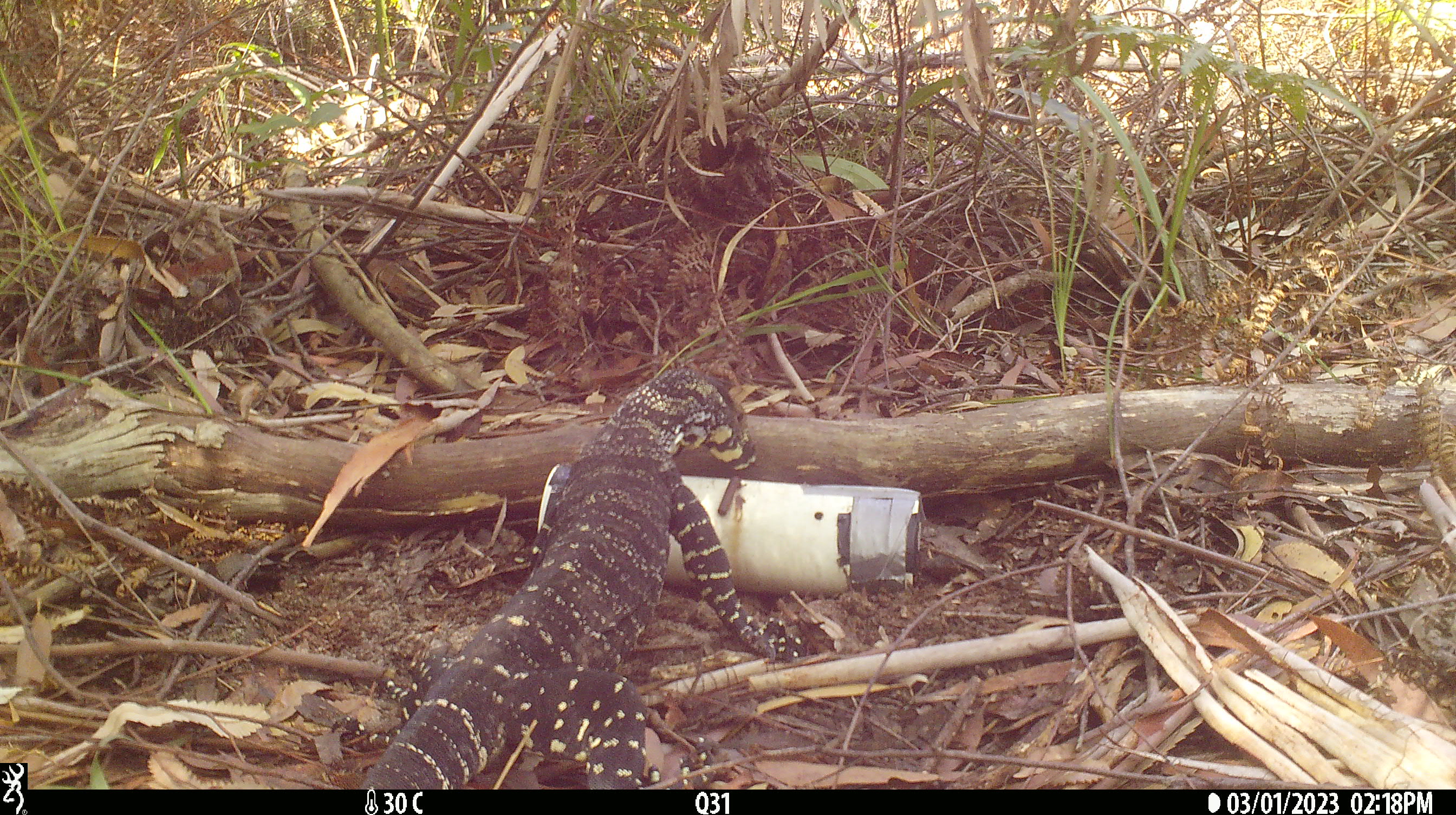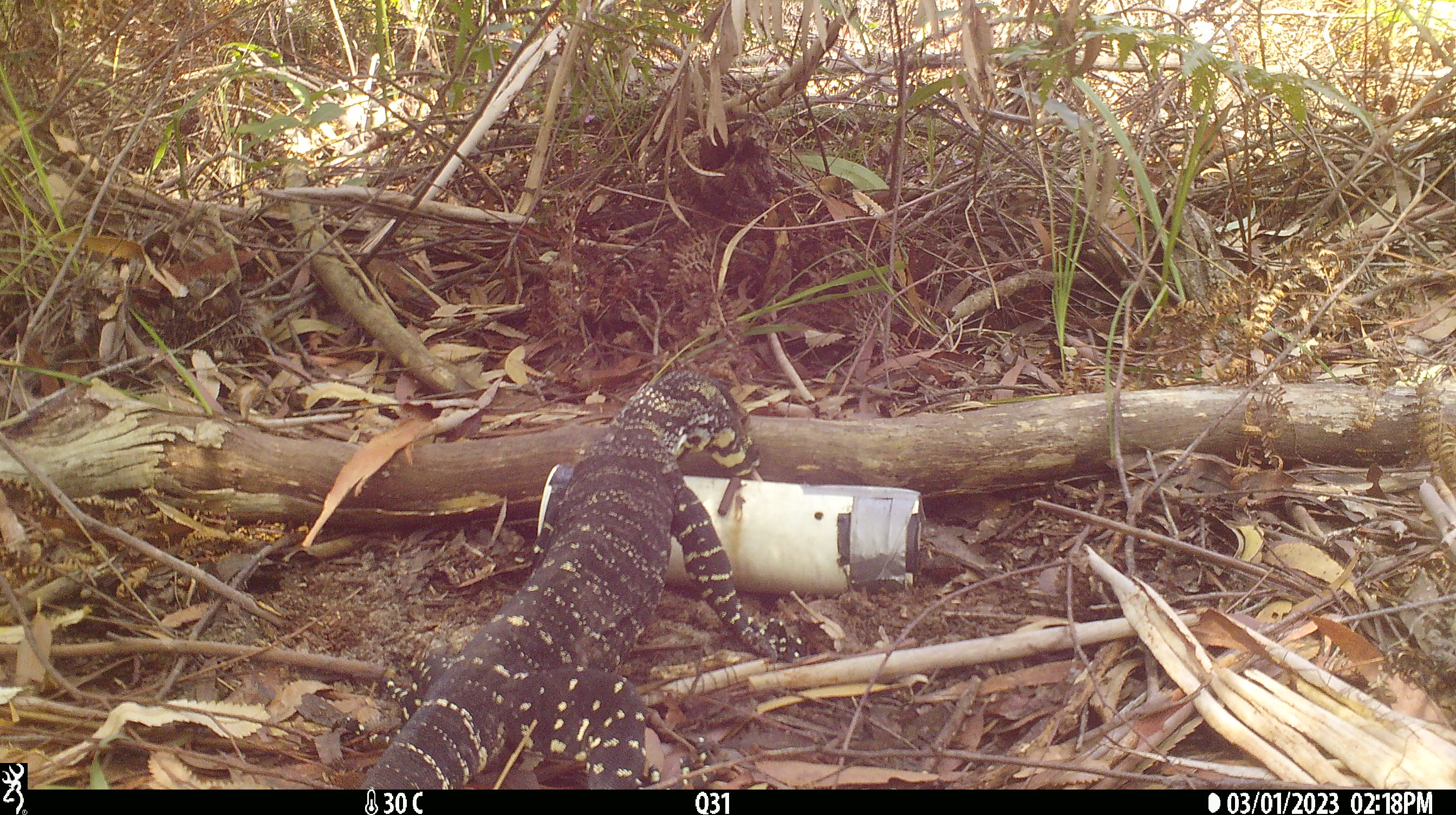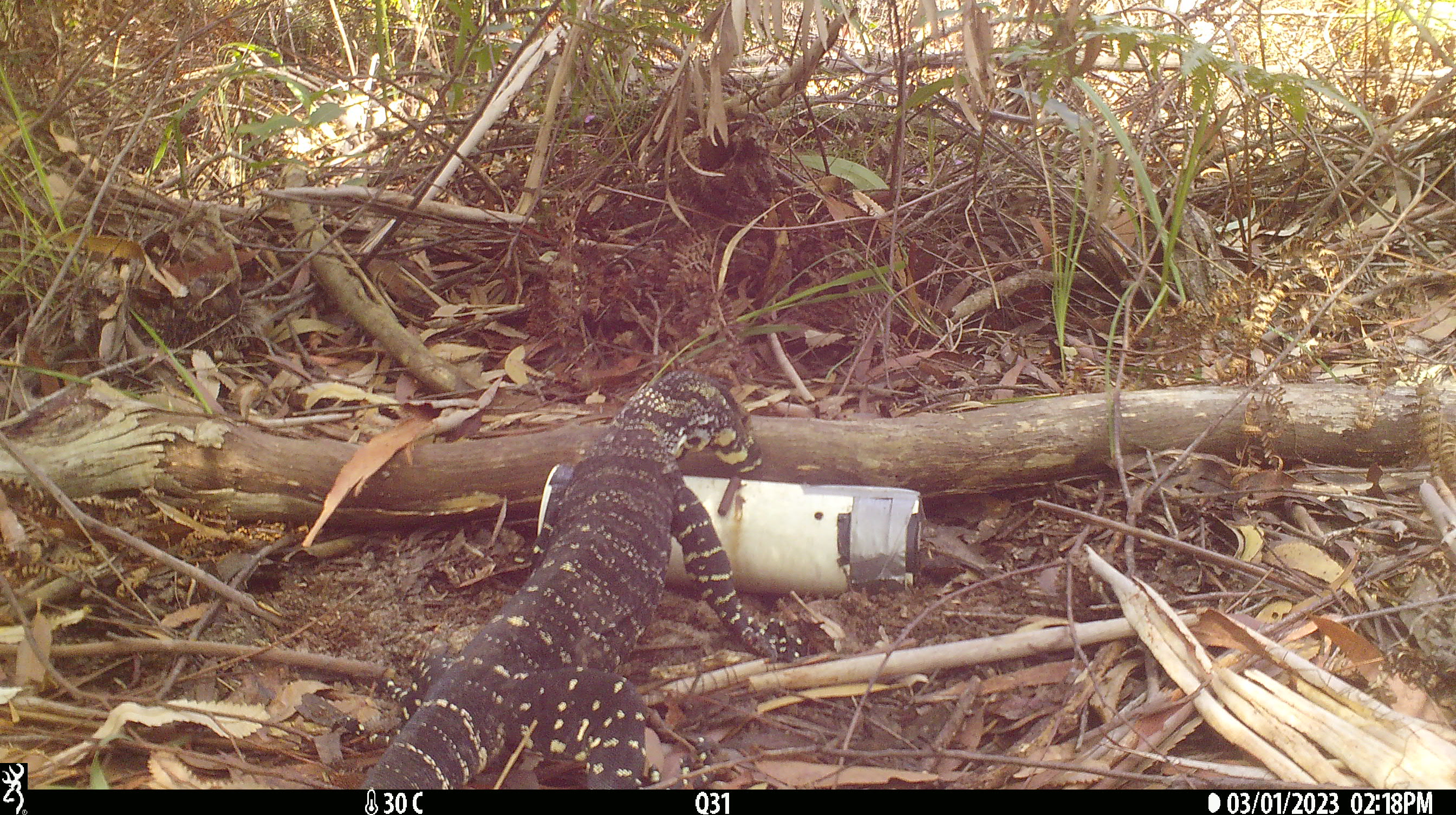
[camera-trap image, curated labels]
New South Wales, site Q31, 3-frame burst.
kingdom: Animalia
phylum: Chordata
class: Reptilia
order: Squamata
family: Varanidae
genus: Varanus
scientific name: Varanus varius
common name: lace monitor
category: goanna